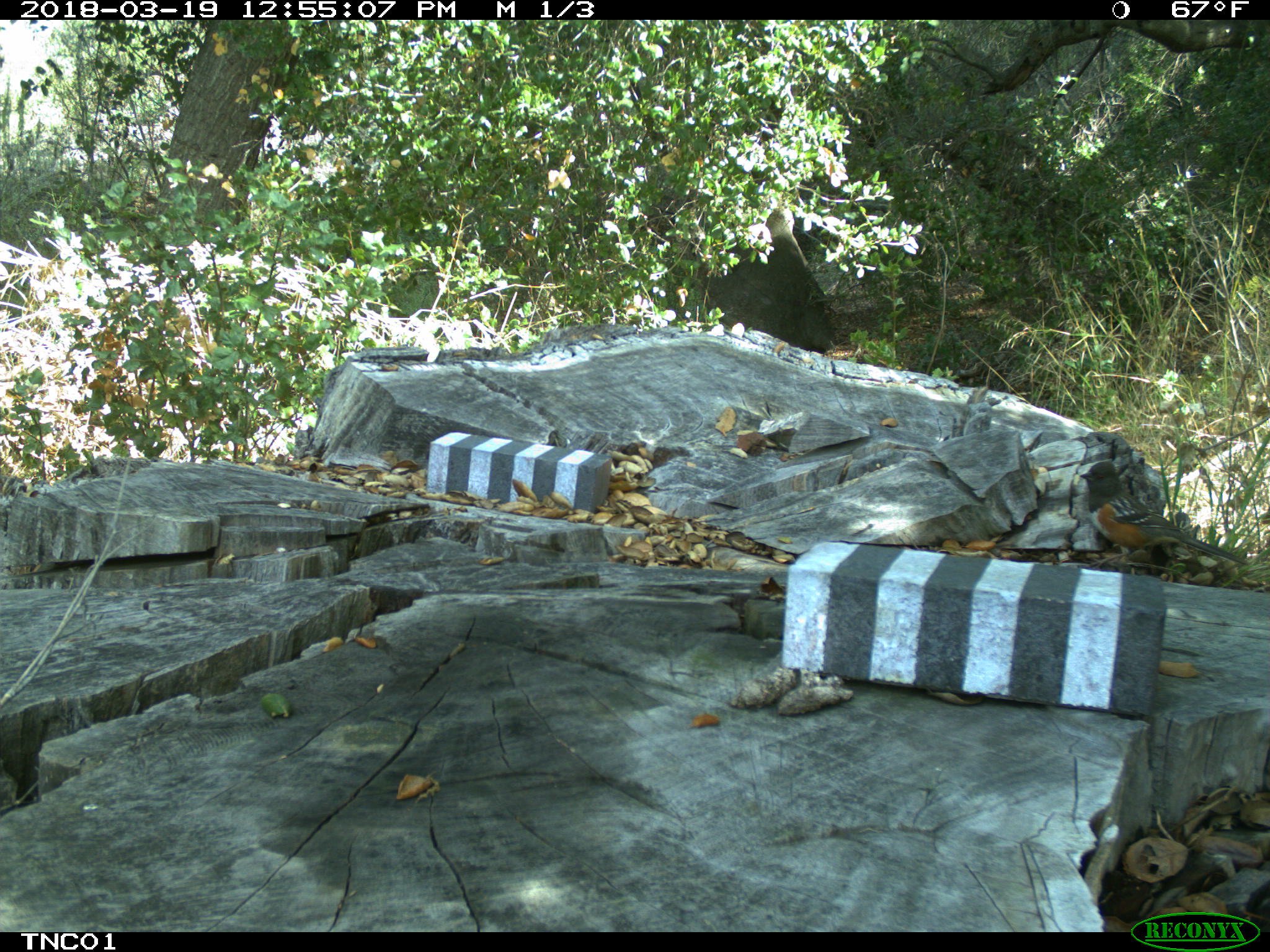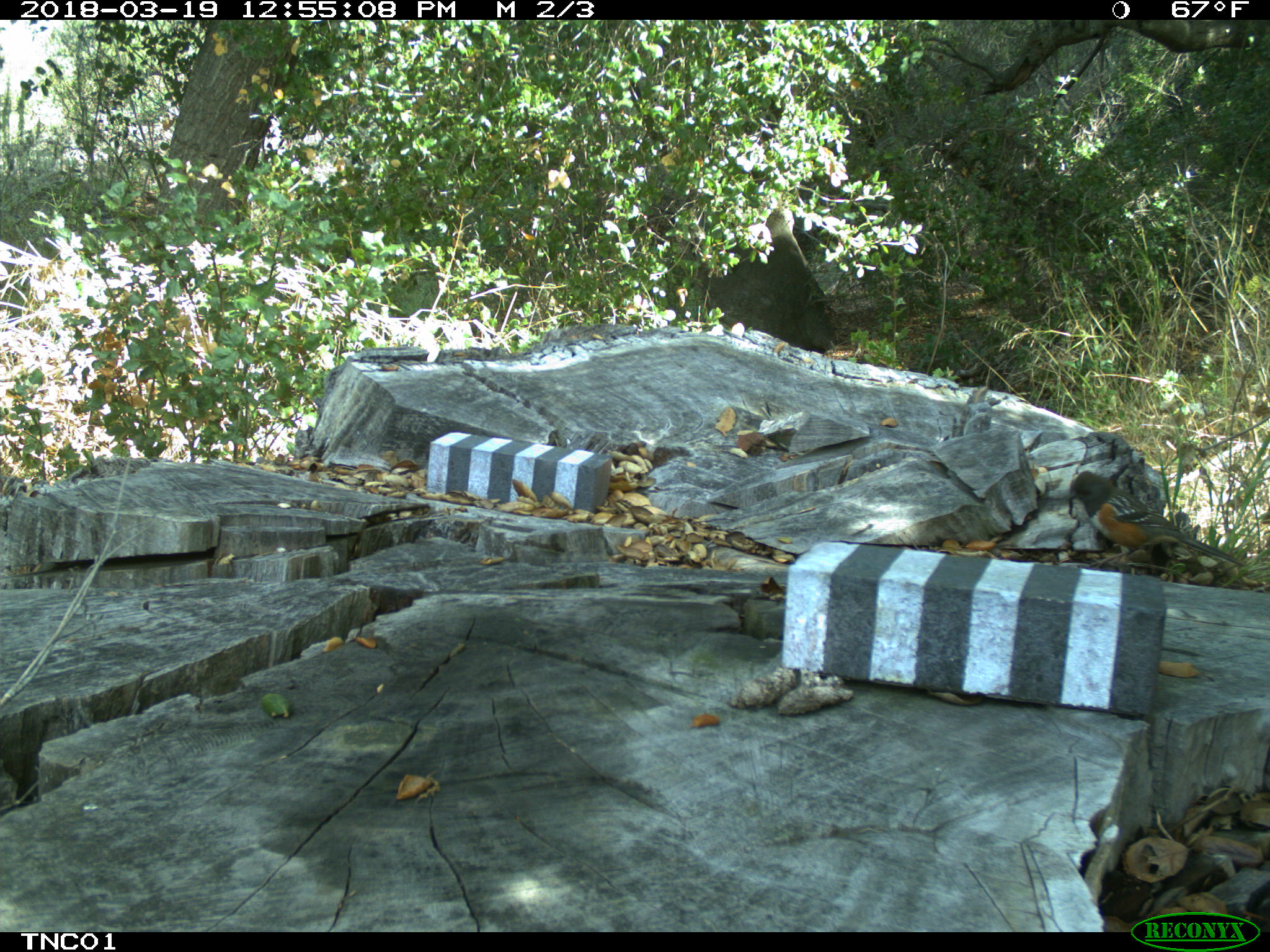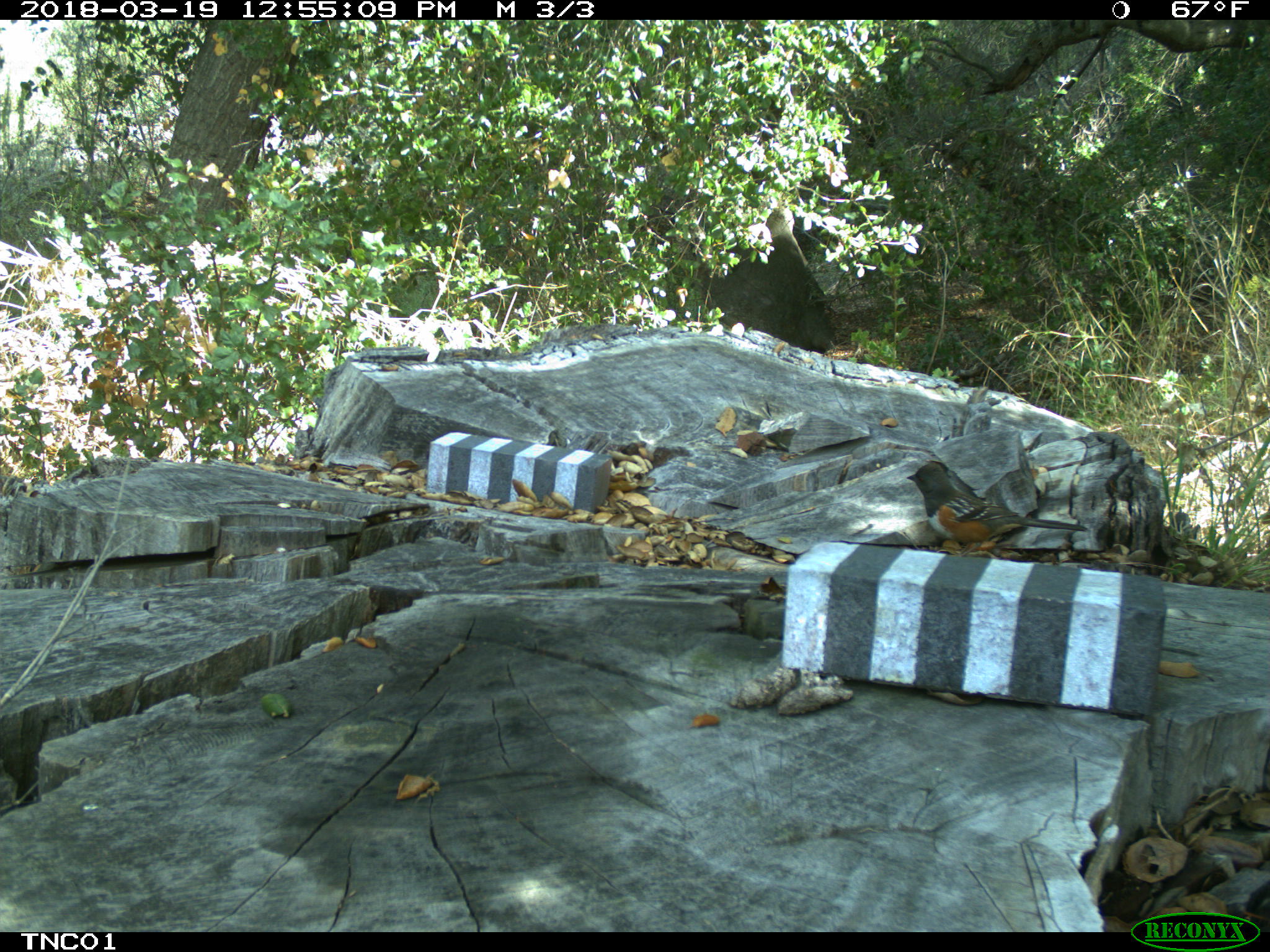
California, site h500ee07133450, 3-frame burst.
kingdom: Animalia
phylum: Chordata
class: Aves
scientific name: Aves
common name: bird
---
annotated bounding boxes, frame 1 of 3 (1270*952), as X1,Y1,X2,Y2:
bird: 1079,460,1250,571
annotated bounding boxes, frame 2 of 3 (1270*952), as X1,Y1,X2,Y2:
bird: 1066,470,1245,571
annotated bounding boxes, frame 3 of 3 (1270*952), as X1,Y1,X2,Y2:
bird: 906,460,1090,557